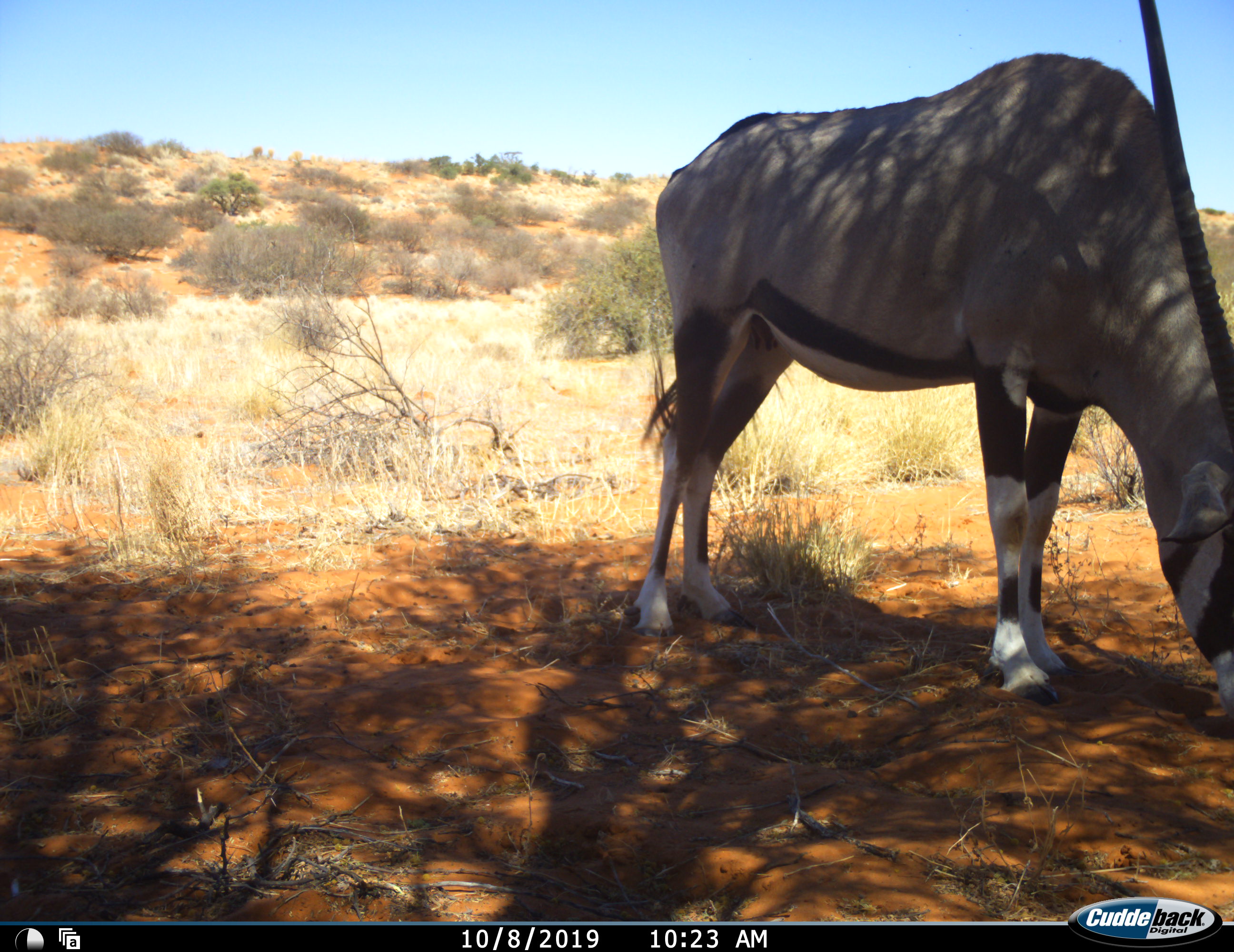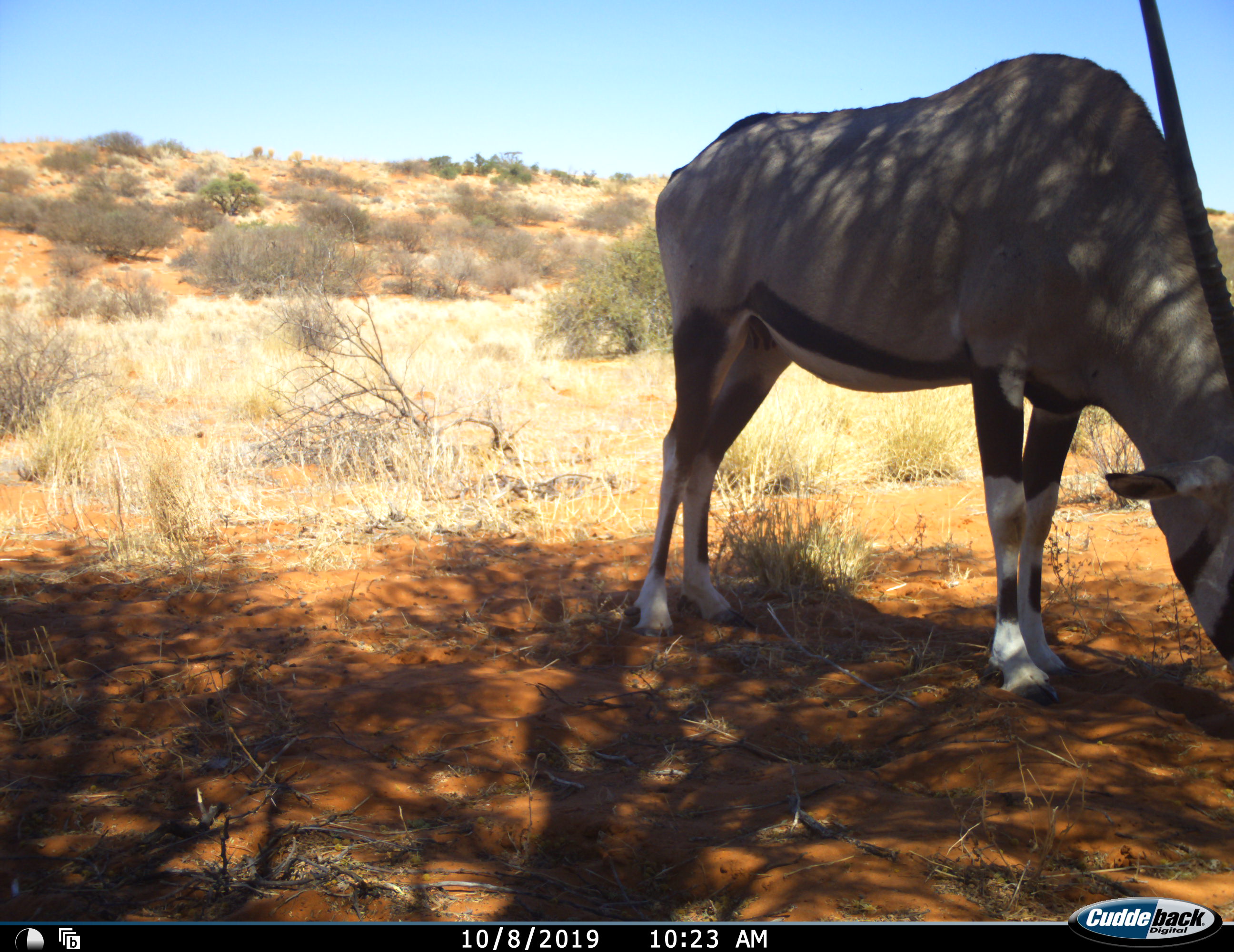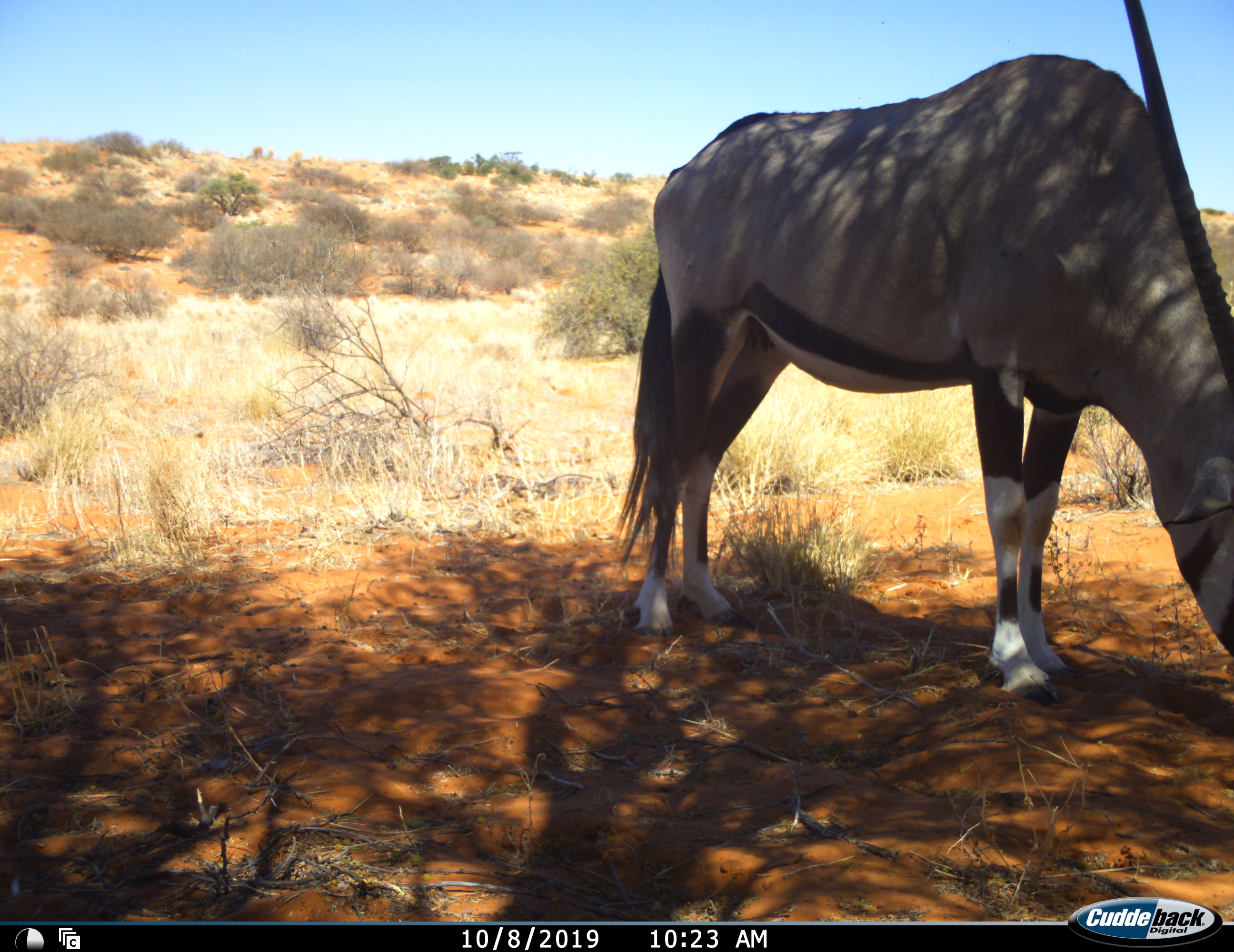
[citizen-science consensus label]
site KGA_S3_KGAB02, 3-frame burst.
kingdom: Animalia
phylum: Chordata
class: Mammalia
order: Artiodactyla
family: Bovidae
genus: Oryx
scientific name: Oryx gazella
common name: gemsbok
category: oryx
Oryx (gemsbok) (Oryx gazella), count 1. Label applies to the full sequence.